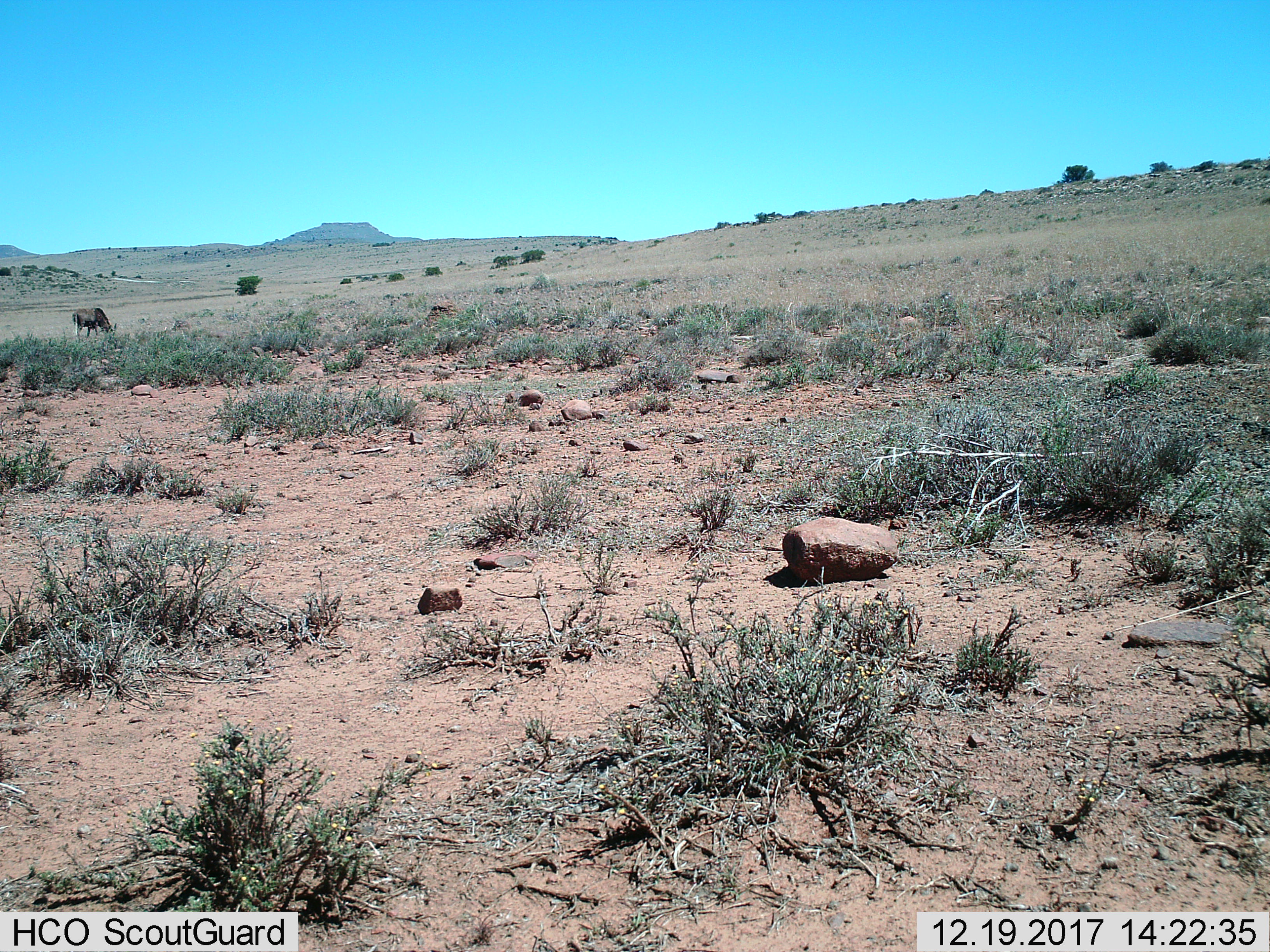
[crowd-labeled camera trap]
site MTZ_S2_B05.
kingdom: Animalia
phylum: Chordata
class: Mammalia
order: Artiodactyla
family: Bovidae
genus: Connochaetes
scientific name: Connochaetes gnou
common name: black wildebeest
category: wildebeestblack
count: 1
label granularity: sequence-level